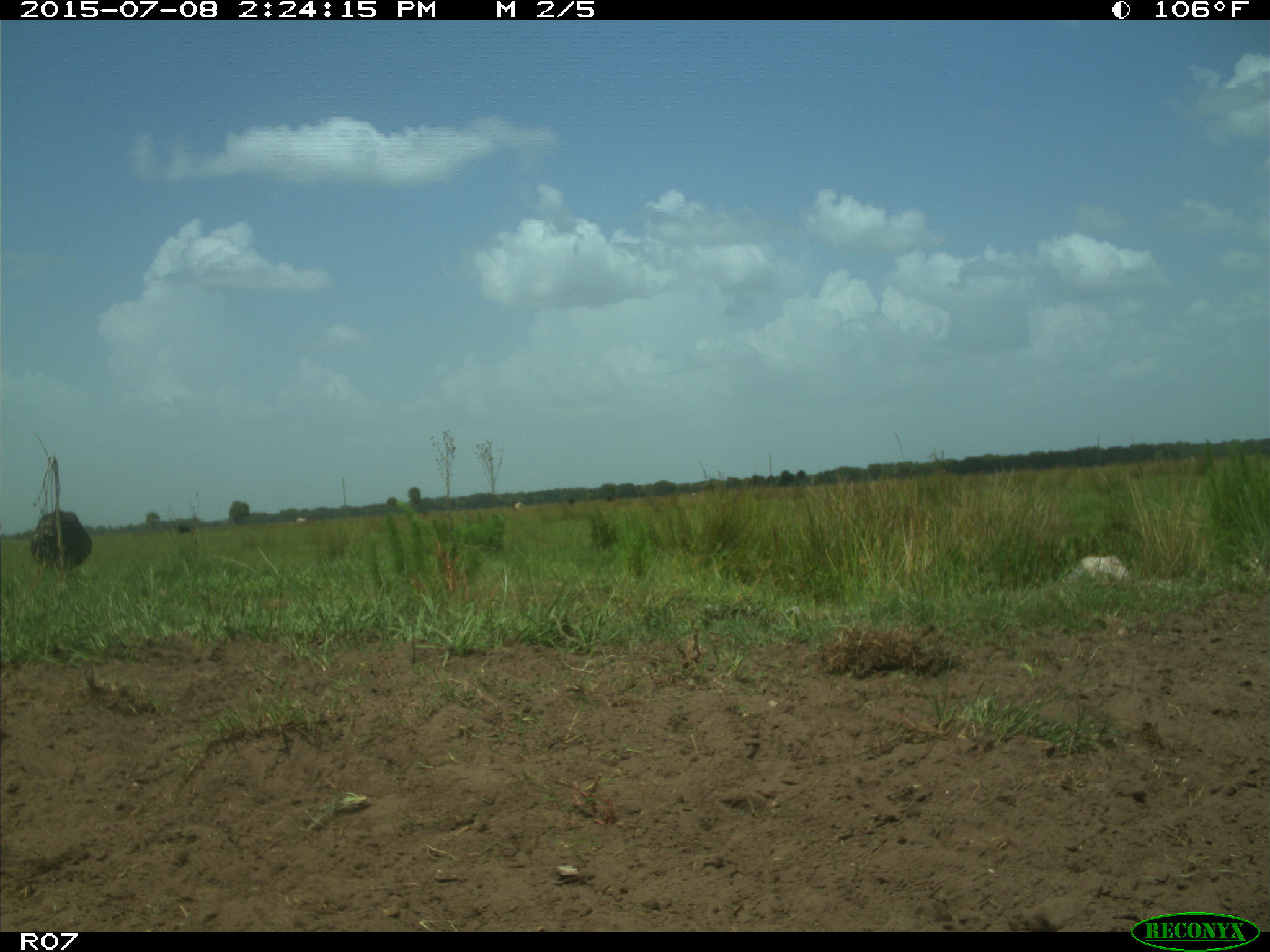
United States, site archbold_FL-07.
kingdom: Animalia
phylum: Chordata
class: Mammalia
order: Artiodactyla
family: Bovidae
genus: Bos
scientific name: Bos taurus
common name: domestic cow